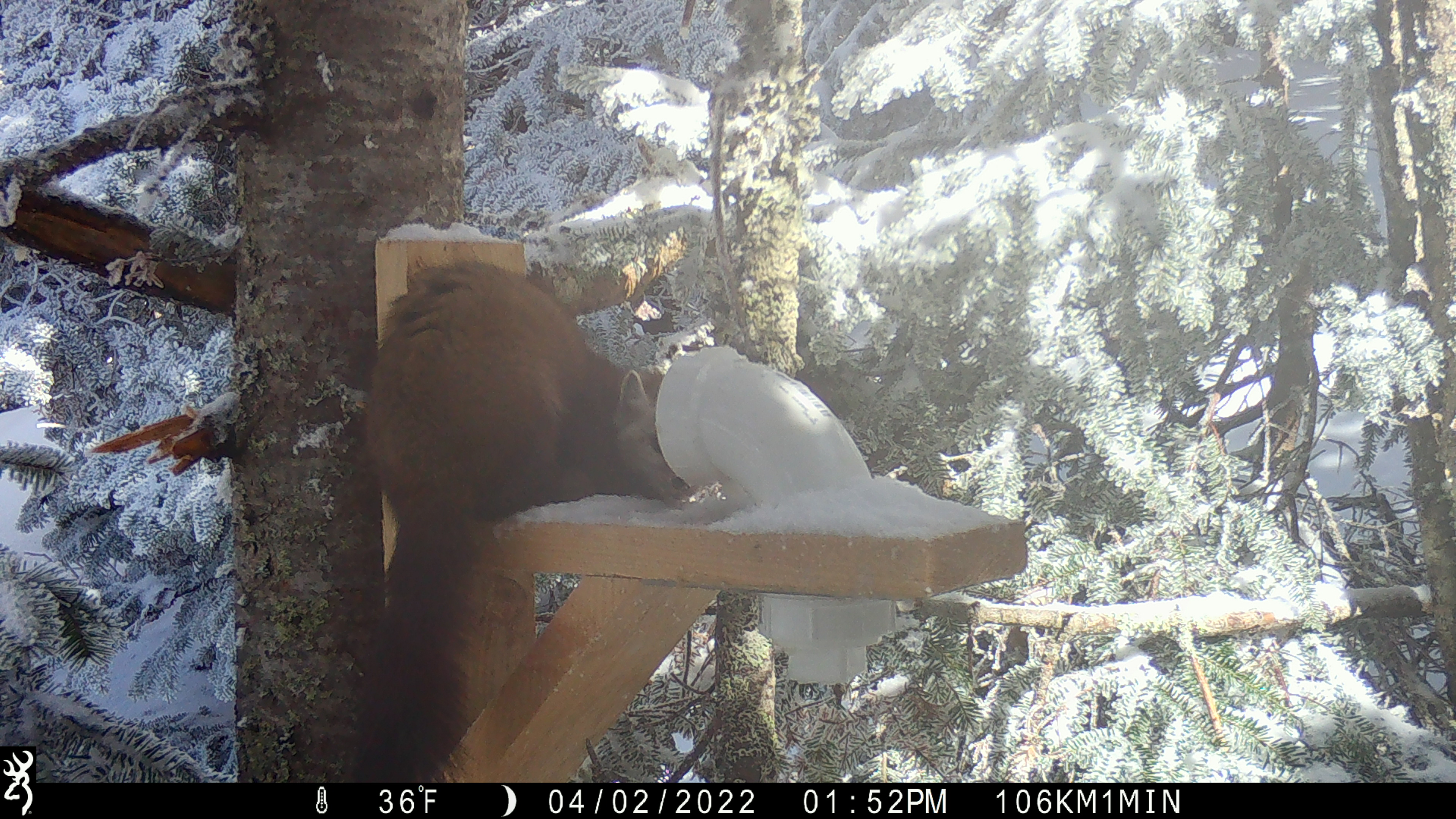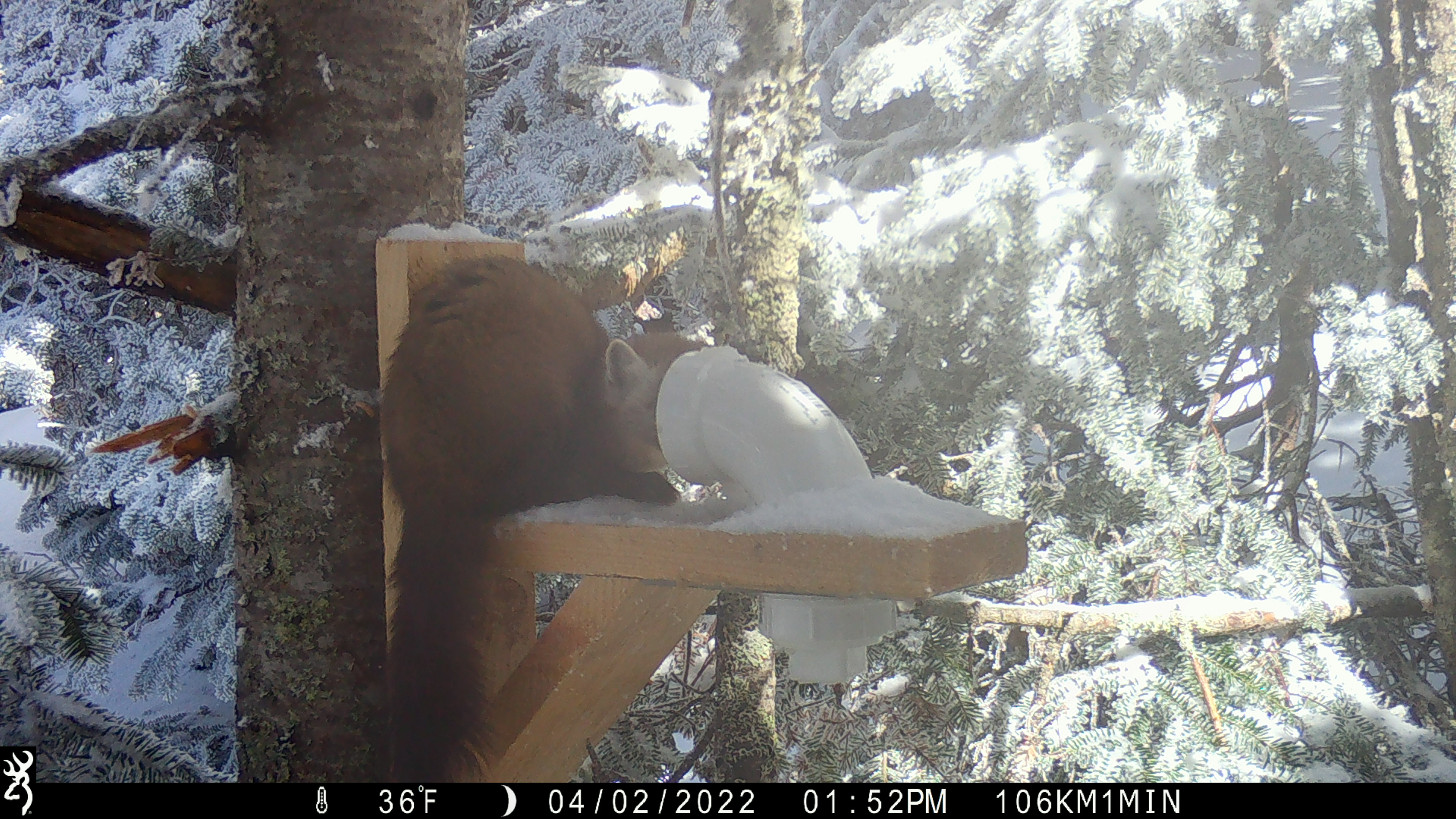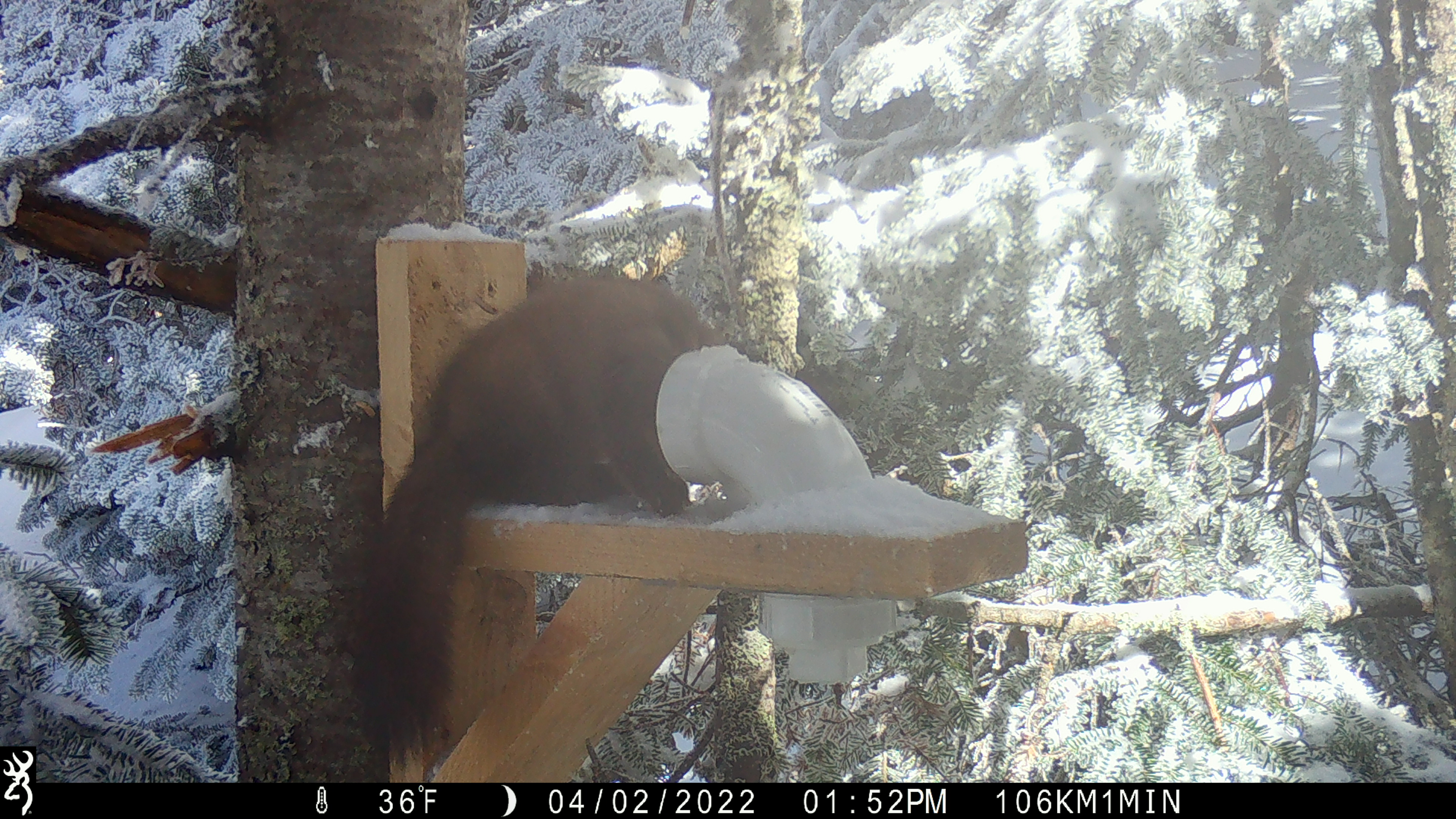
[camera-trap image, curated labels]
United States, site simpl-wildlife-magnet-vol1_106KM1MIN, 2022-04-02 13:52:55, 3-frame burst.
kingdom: Animalia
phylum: Chordata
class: Mammalia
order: Carnivora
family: Mustelidae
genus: Martes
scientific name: Martes americana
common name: american marten